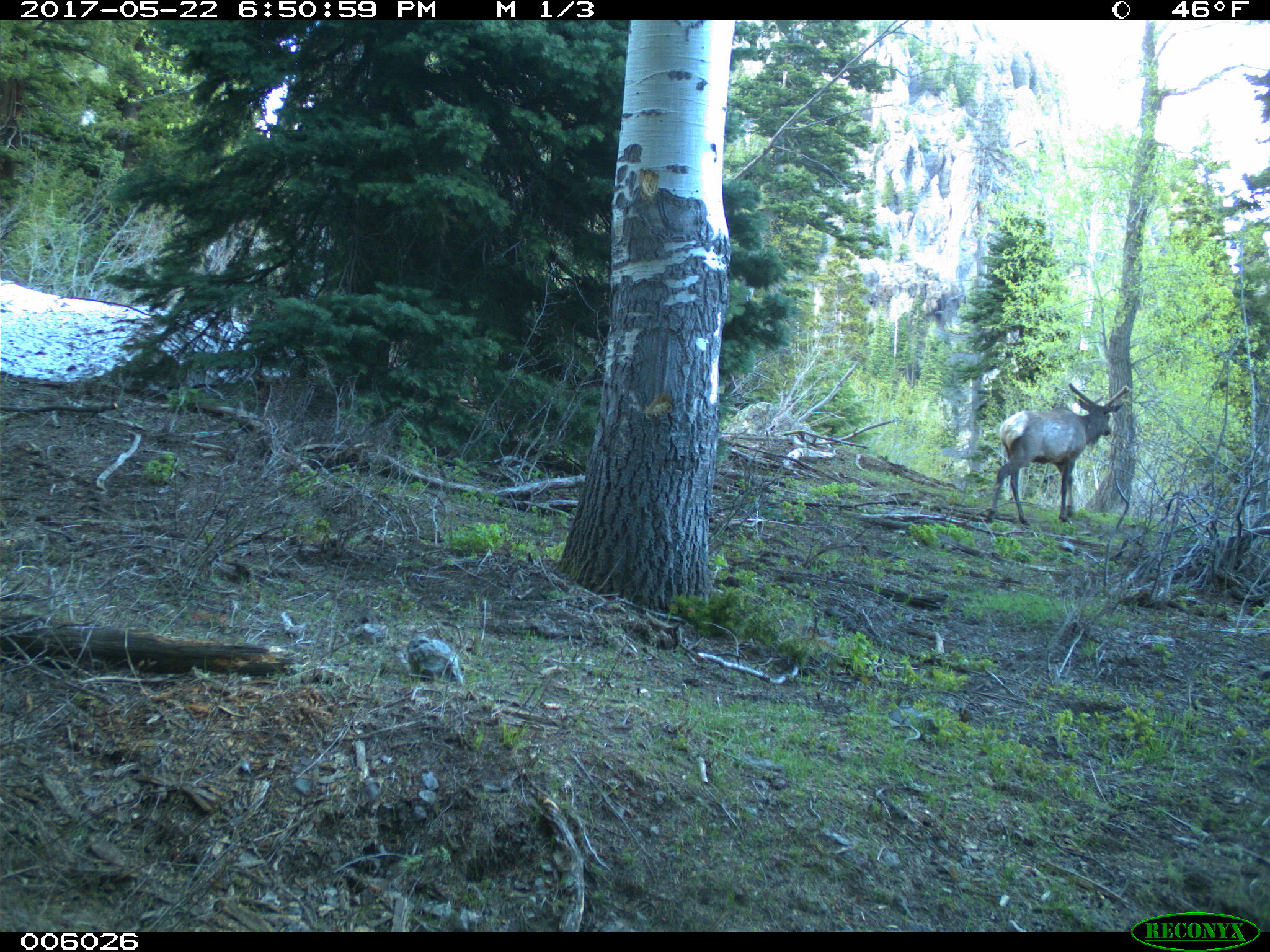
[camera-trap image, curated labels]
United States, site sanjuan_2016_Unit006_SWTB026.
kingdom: Animalia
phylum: Chordata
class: Mammalia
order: Artiodactyla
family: Cervidae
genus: Cervus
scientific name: Cervus elaphus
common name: red deer